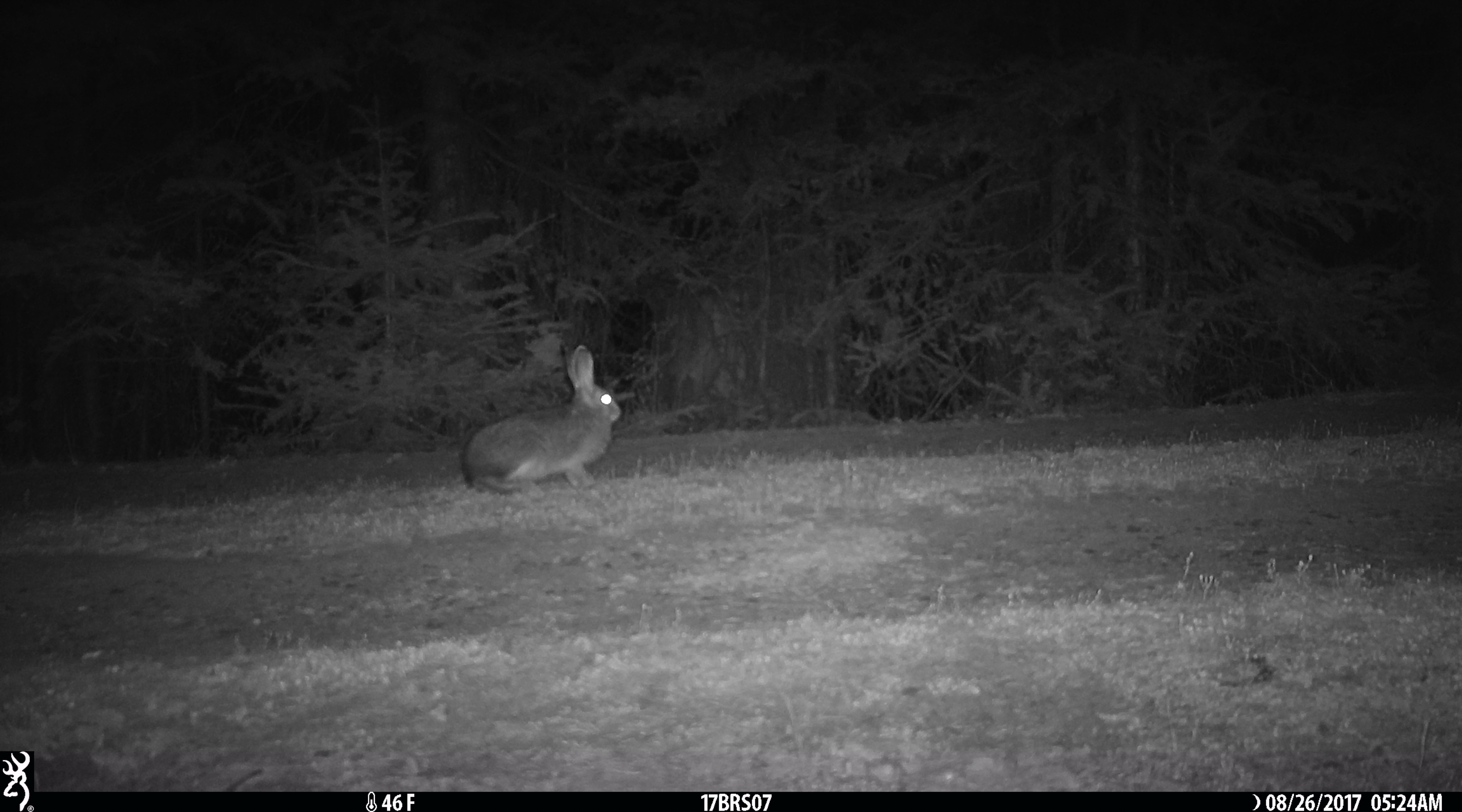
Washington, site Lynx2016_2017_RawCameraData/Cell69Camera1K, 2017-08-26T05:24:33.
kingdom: Animalia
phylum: Chordata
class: Mammalia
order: Lagomorpha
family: Leporidae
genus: Lepus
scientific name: Lepus americanus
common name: snowshoe hare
Lepus americanus (snowshoe hare). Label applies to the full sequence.